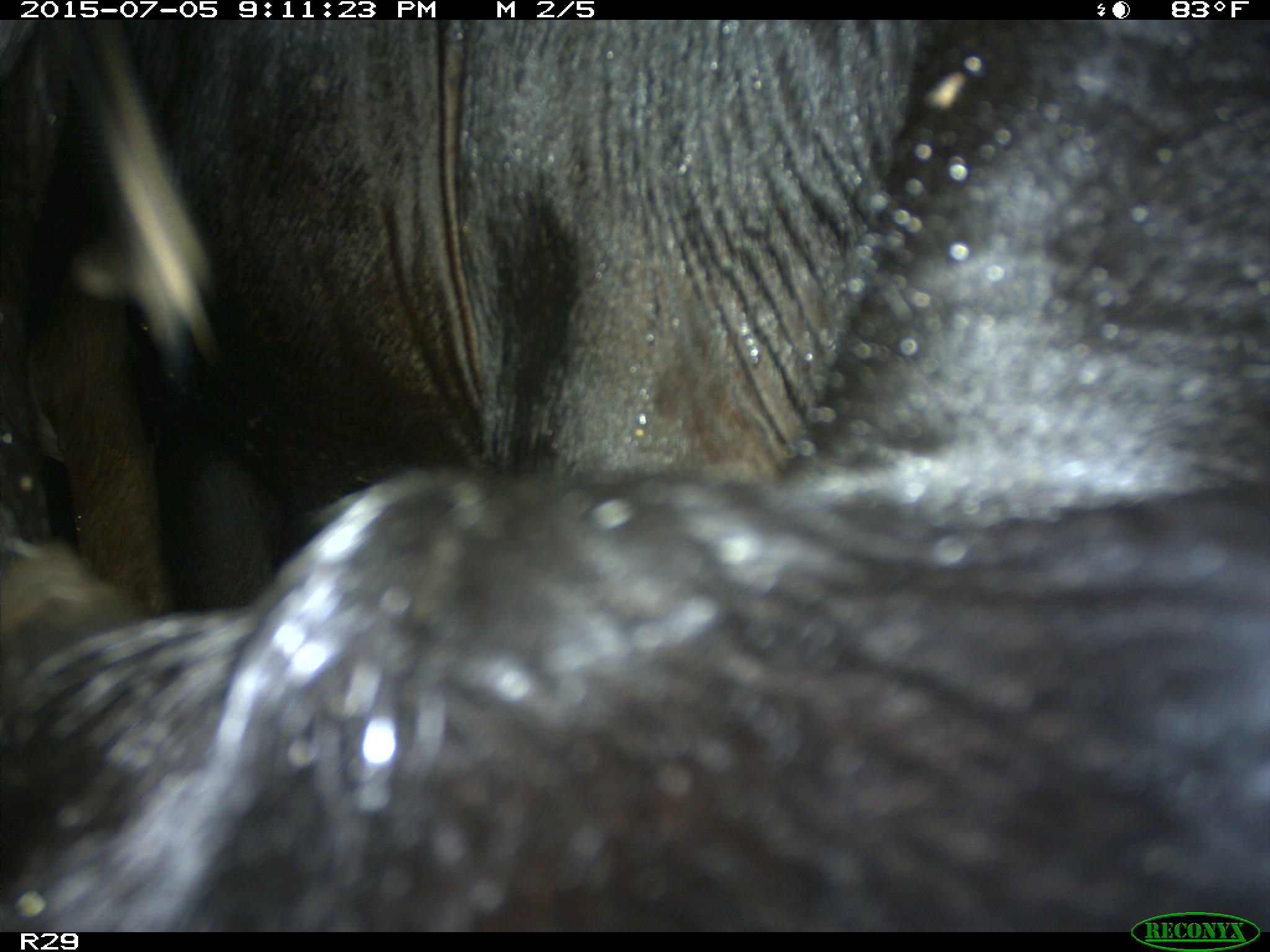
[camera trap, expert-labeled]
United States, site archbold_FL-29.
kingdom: Animalia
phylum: Chordata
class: Mammalia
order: Artiodactyla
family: Bovidae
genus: Bos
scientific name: Bos taurus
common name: domestic cow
Bos taurus (domestic cow).